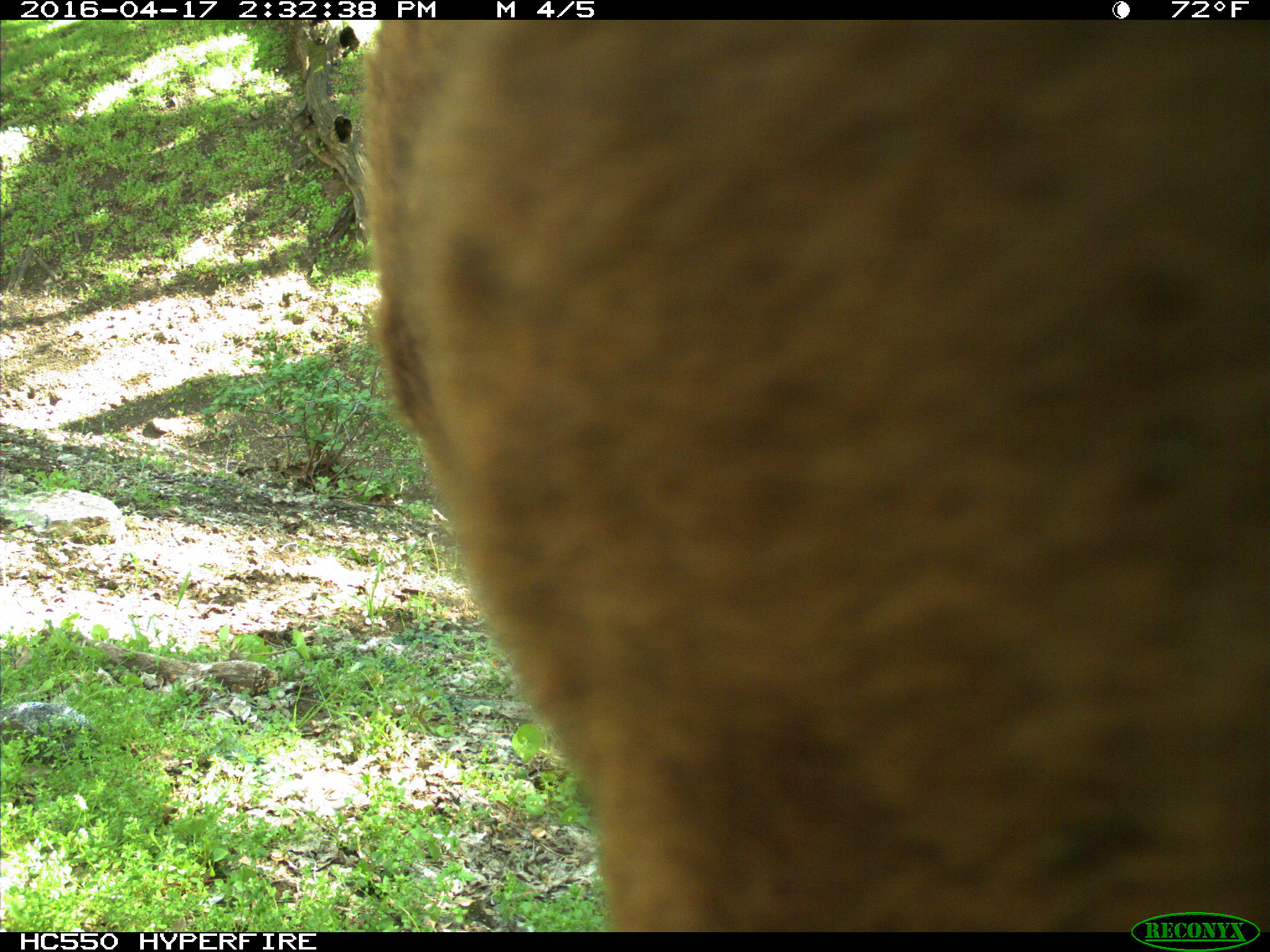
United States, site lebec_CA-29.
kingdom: Animalia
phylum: Chordata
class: Mammalia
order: Artiodactyla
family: Bovidae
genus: Bos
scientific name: Bos taurus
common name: domestic cow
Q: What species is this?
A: Bos taurus (domestic cow).